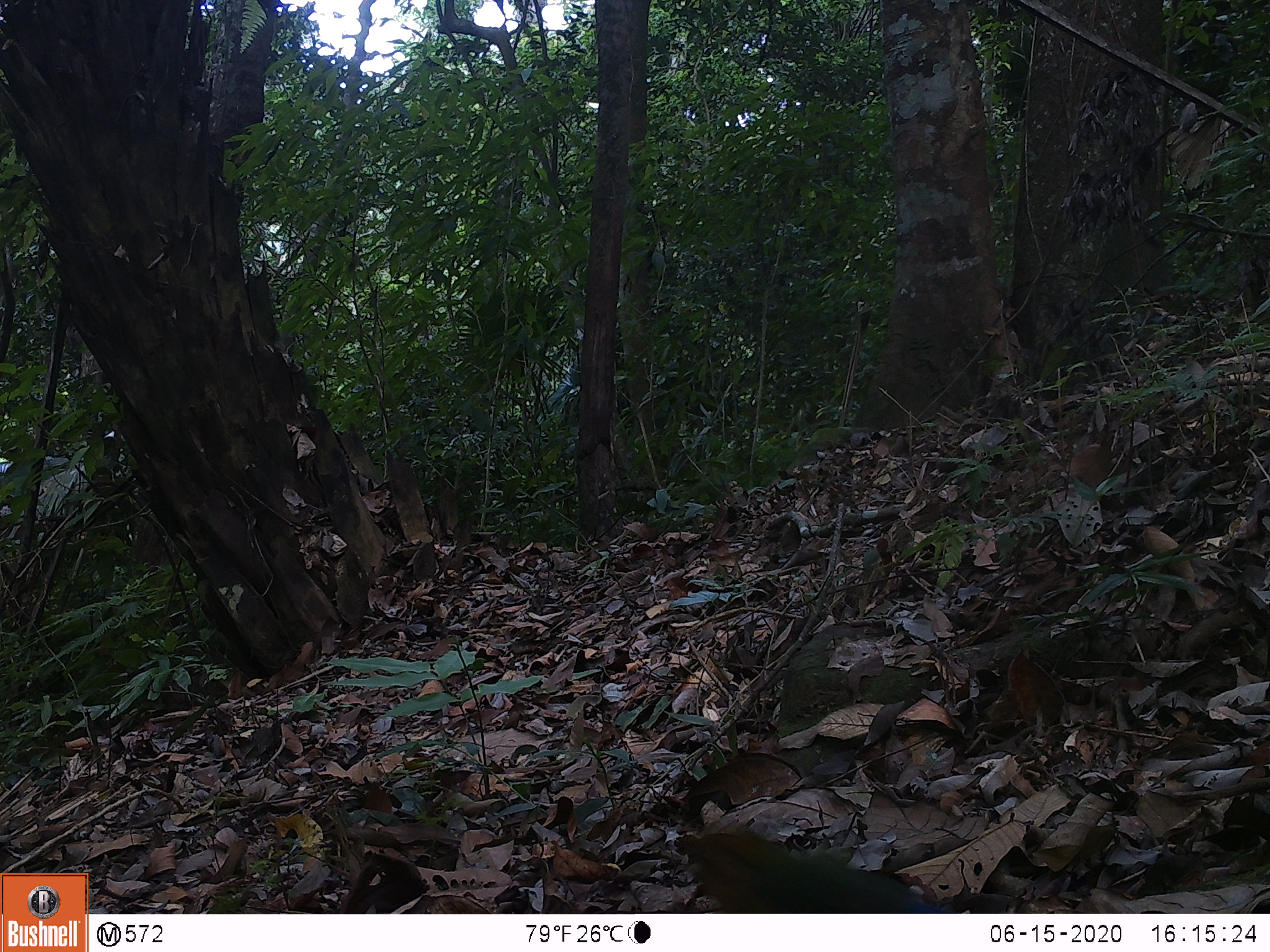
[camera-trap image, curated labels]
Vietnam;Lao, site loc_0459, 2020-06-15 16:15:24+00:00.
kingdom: Animalia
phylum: Chordata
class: Aves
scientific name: Aves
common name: bird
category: unidentified bird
Unidentified bird (bird) (Aves). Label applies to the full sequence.